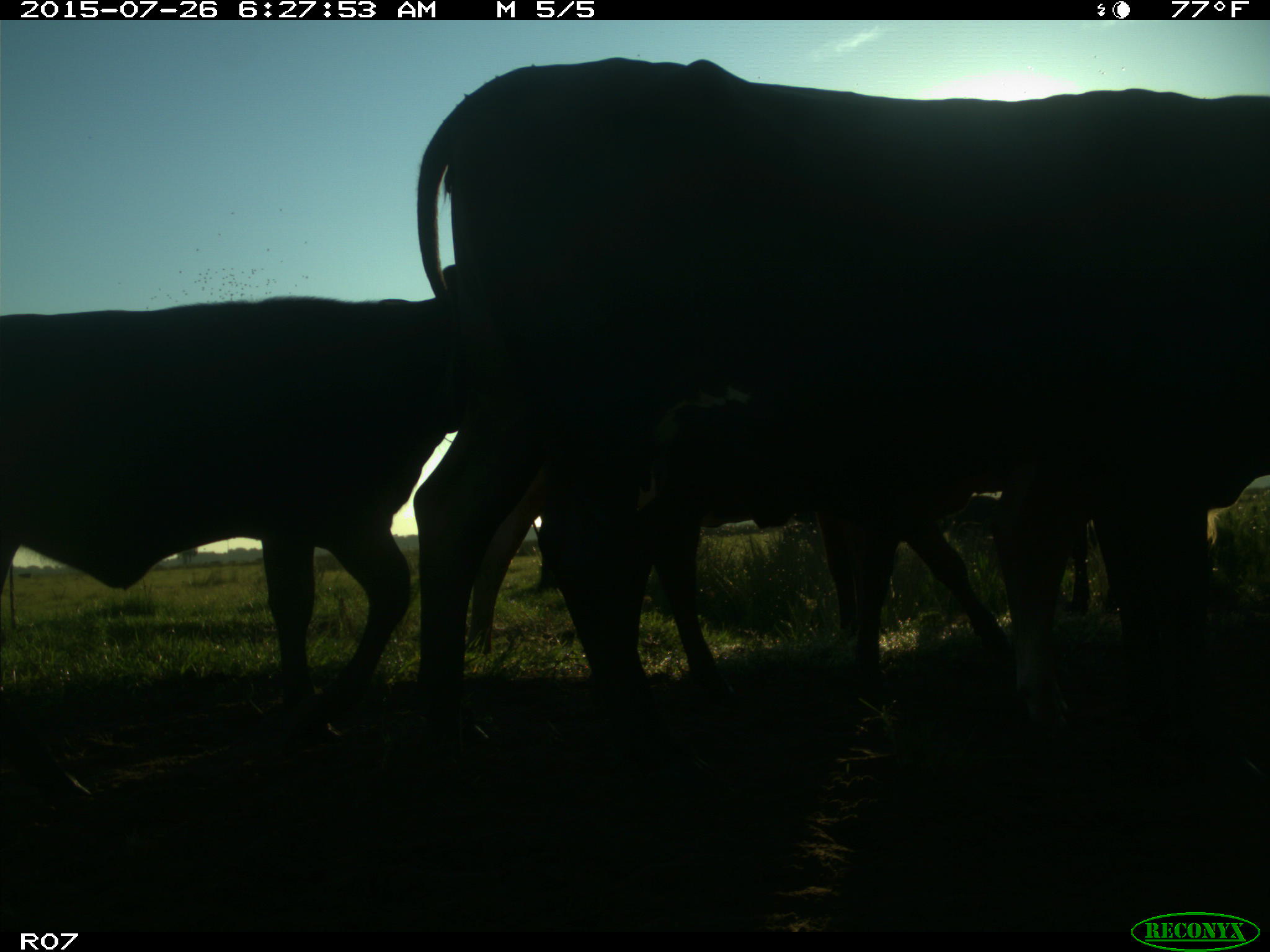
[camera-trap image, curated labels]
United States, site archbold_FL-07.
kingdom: Animalia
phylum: Chordata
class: Mammalia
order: Artiodactyla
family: Bovidae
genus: Bos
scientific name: Bos taurus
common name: domestic cow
Bos taurus (domestic cow).